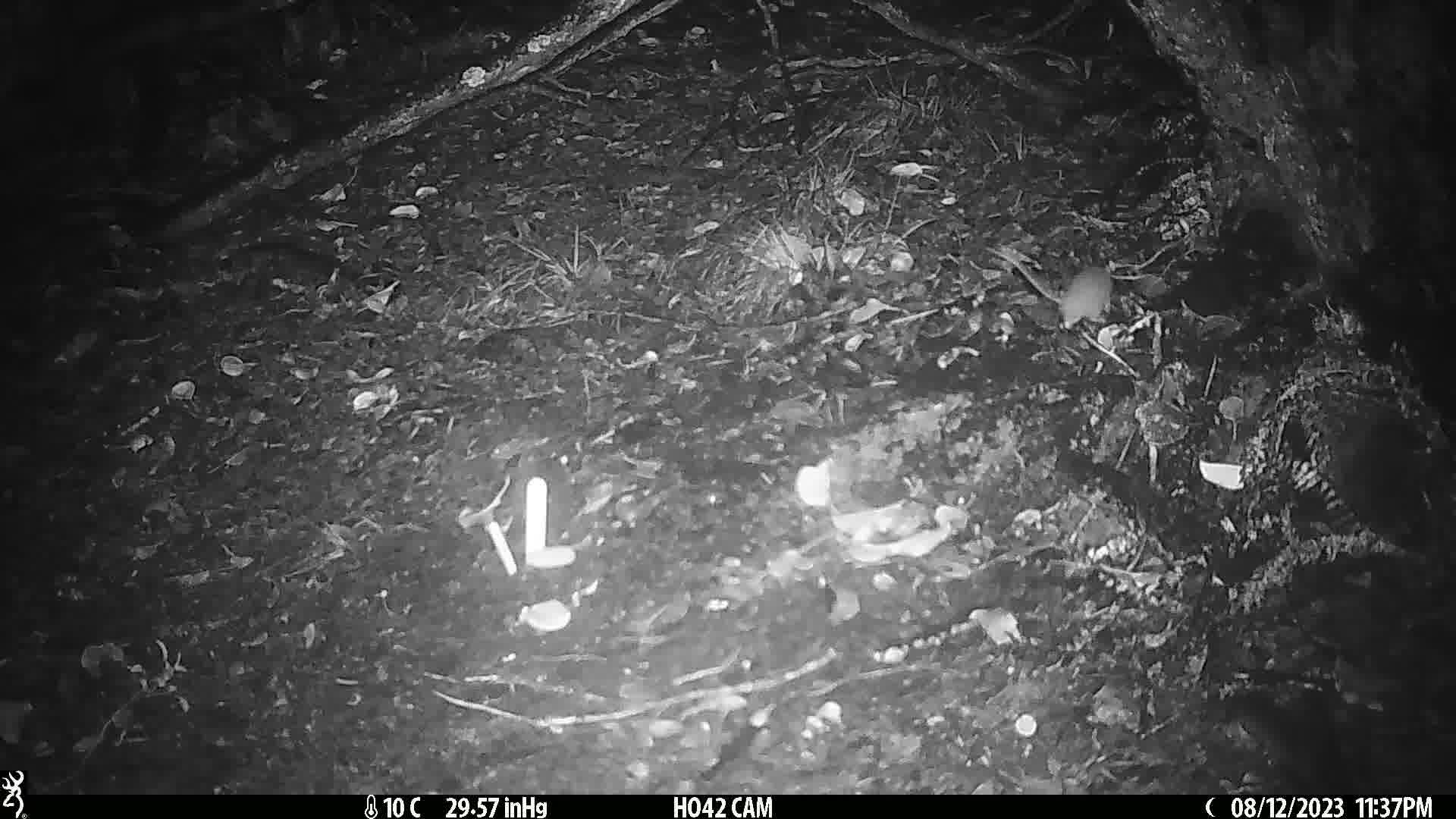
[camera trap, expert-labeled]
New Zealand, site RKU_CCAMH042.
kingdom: Animalia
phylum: Chordata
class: Mammalia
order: Rodentia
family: Muridae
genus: Rattus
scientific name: Rattus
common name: rat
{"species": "rat (Rattus)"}